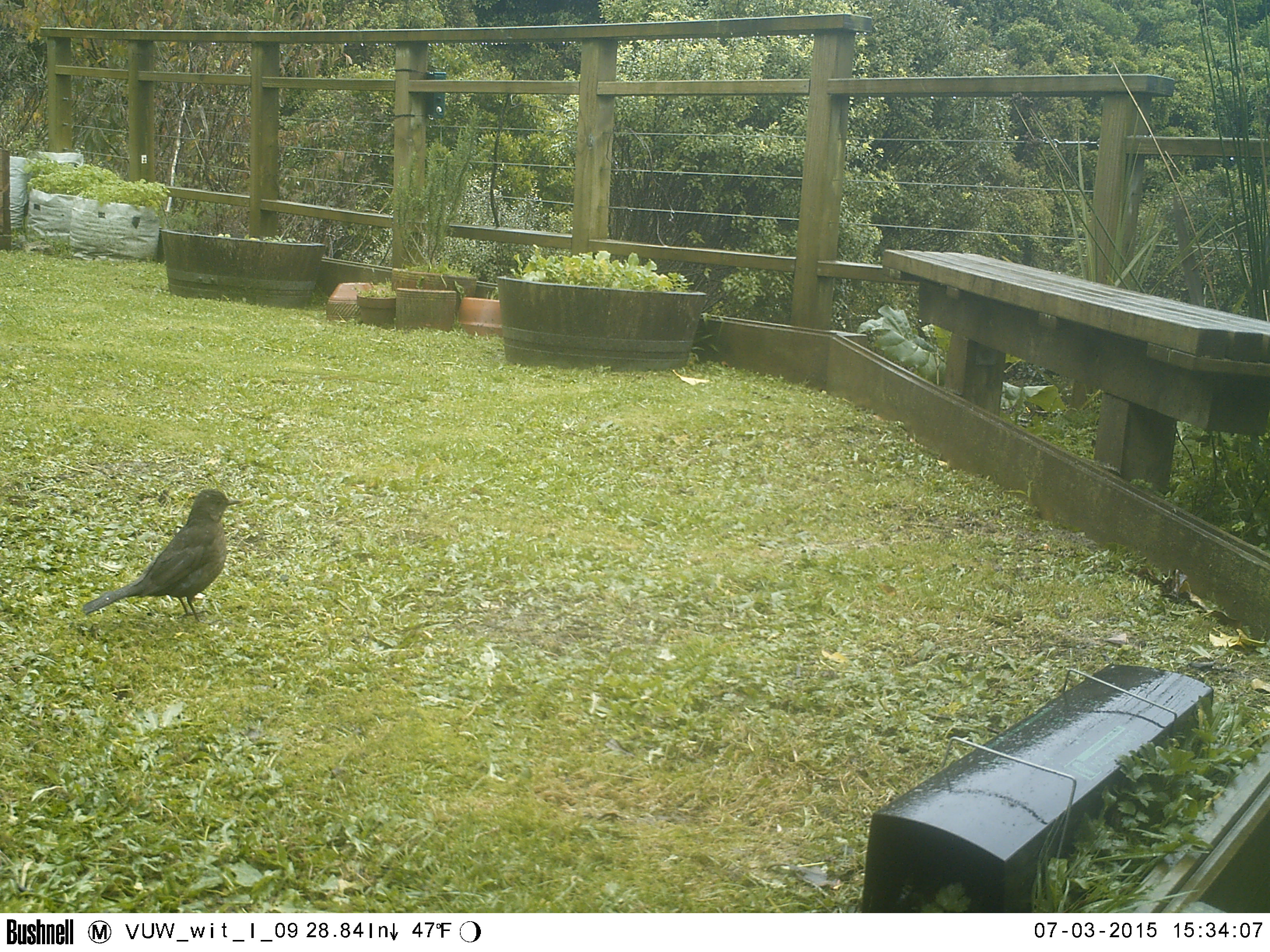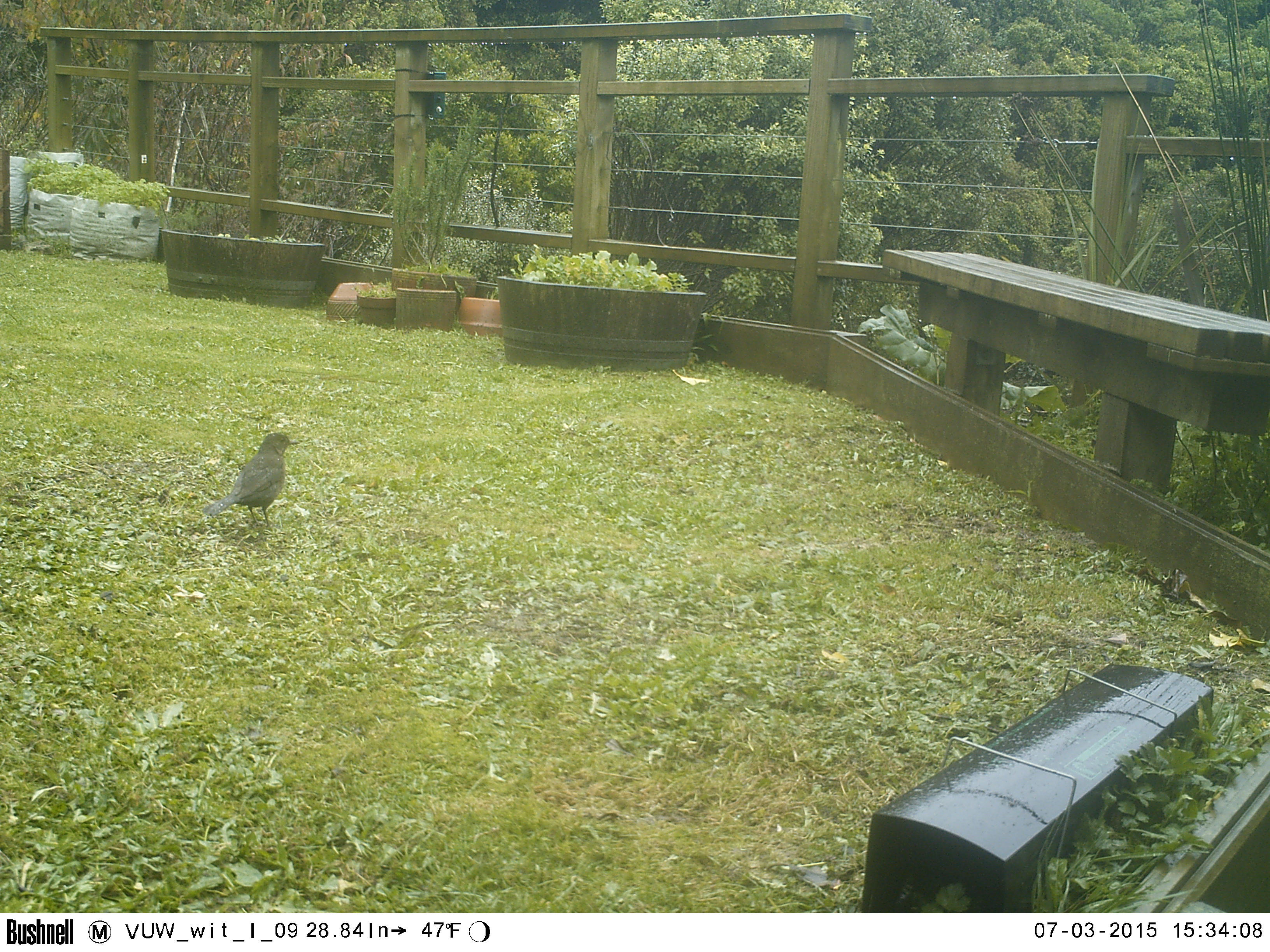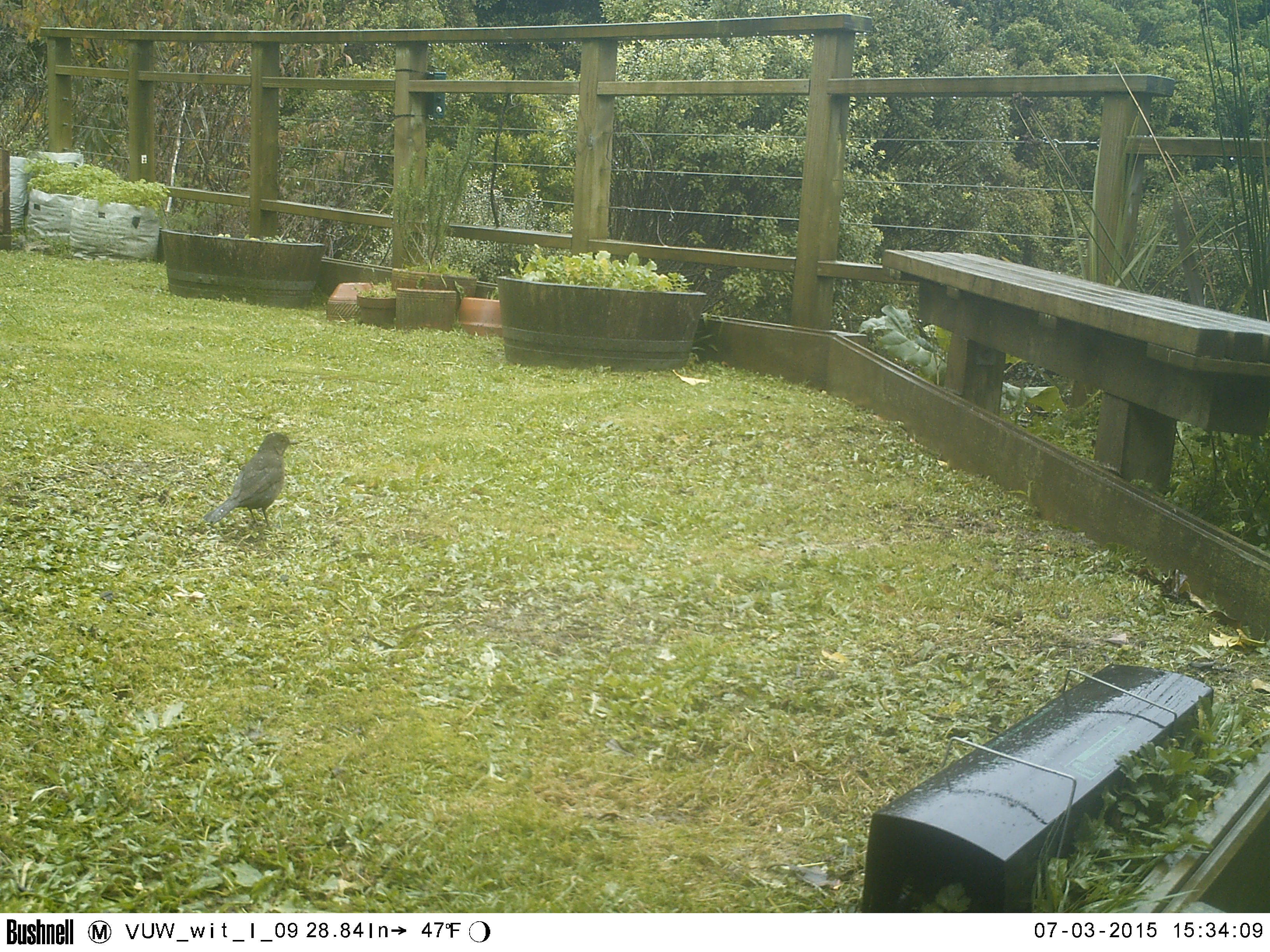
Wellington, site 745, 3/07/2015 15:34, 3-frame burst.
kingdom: Animalia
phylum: Chordata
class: Aves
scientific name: Aves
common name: bird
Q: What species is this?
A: Bird (Aves).